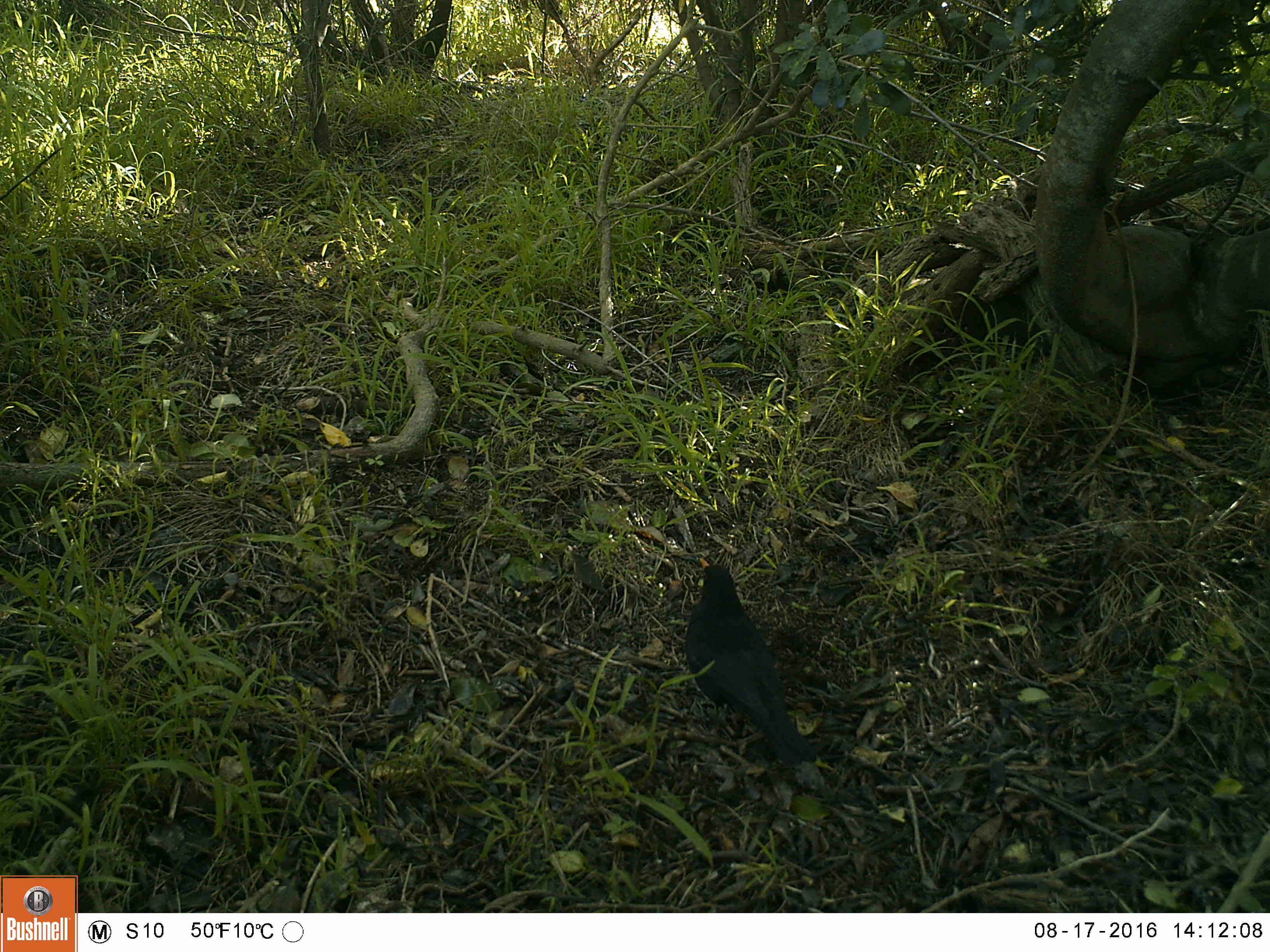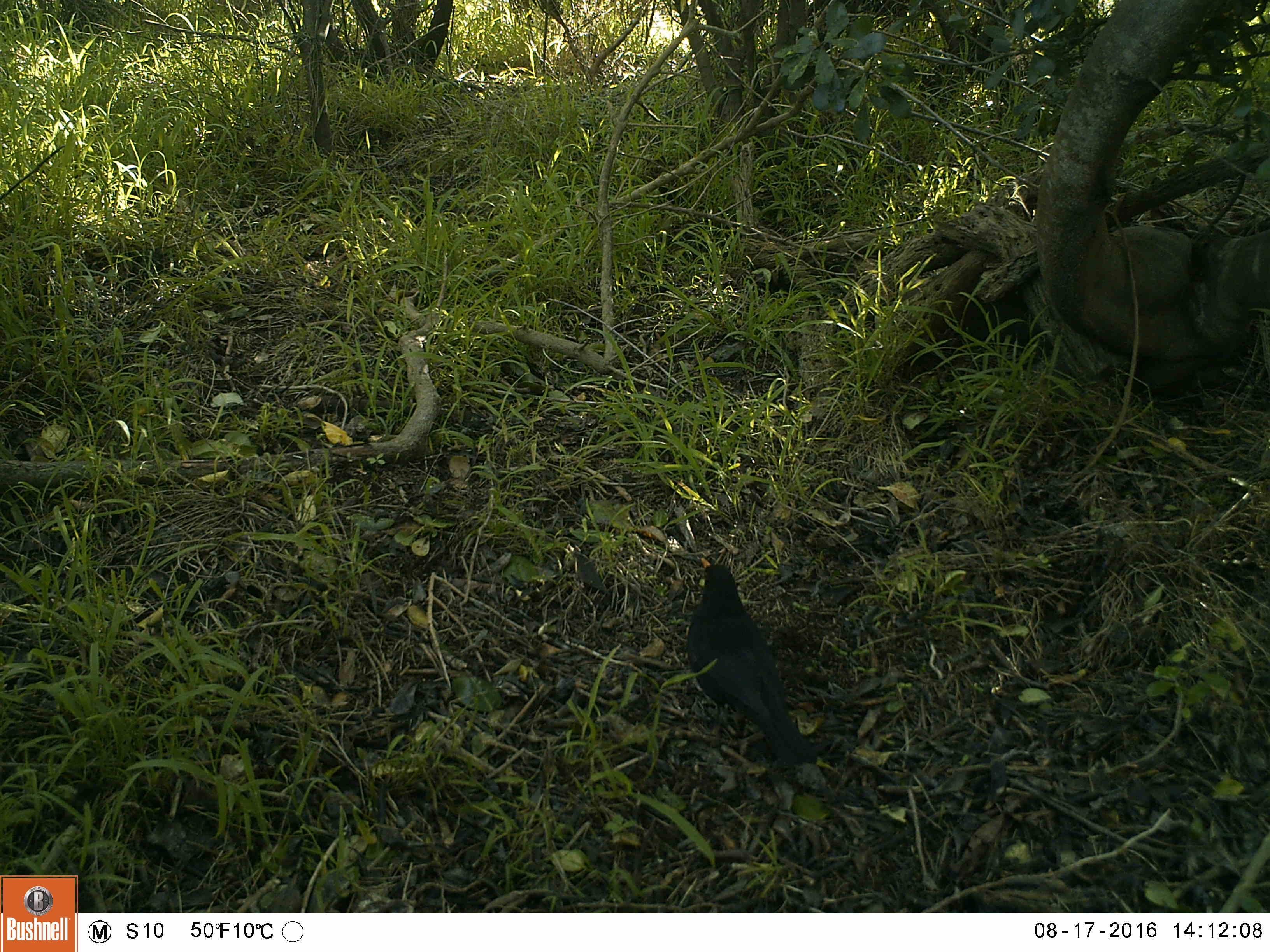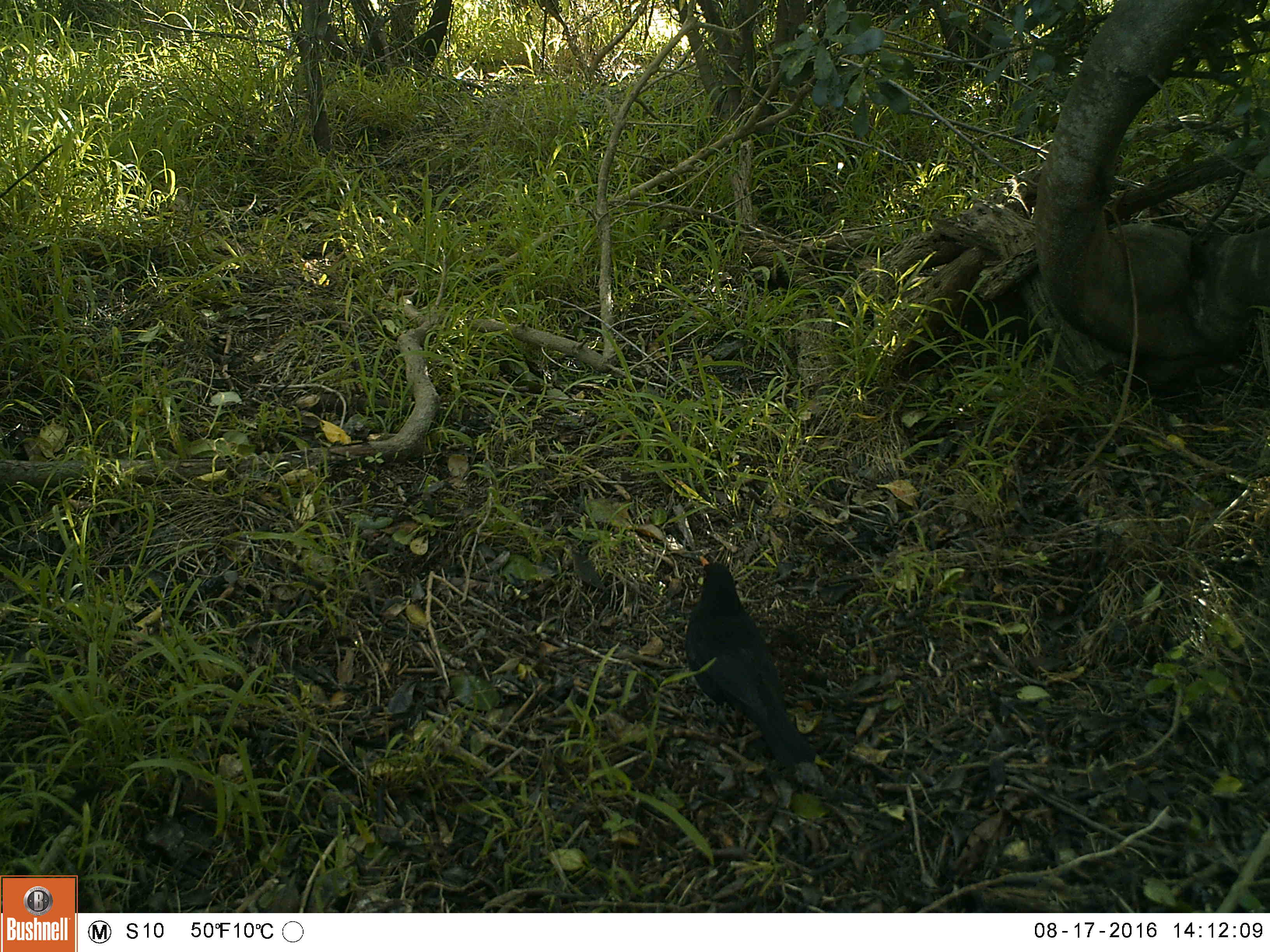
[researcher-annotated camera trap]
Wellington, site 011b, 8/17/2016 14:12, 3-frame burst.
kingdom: Animalia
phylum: Chordata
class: Aves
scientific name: Aves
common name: bird